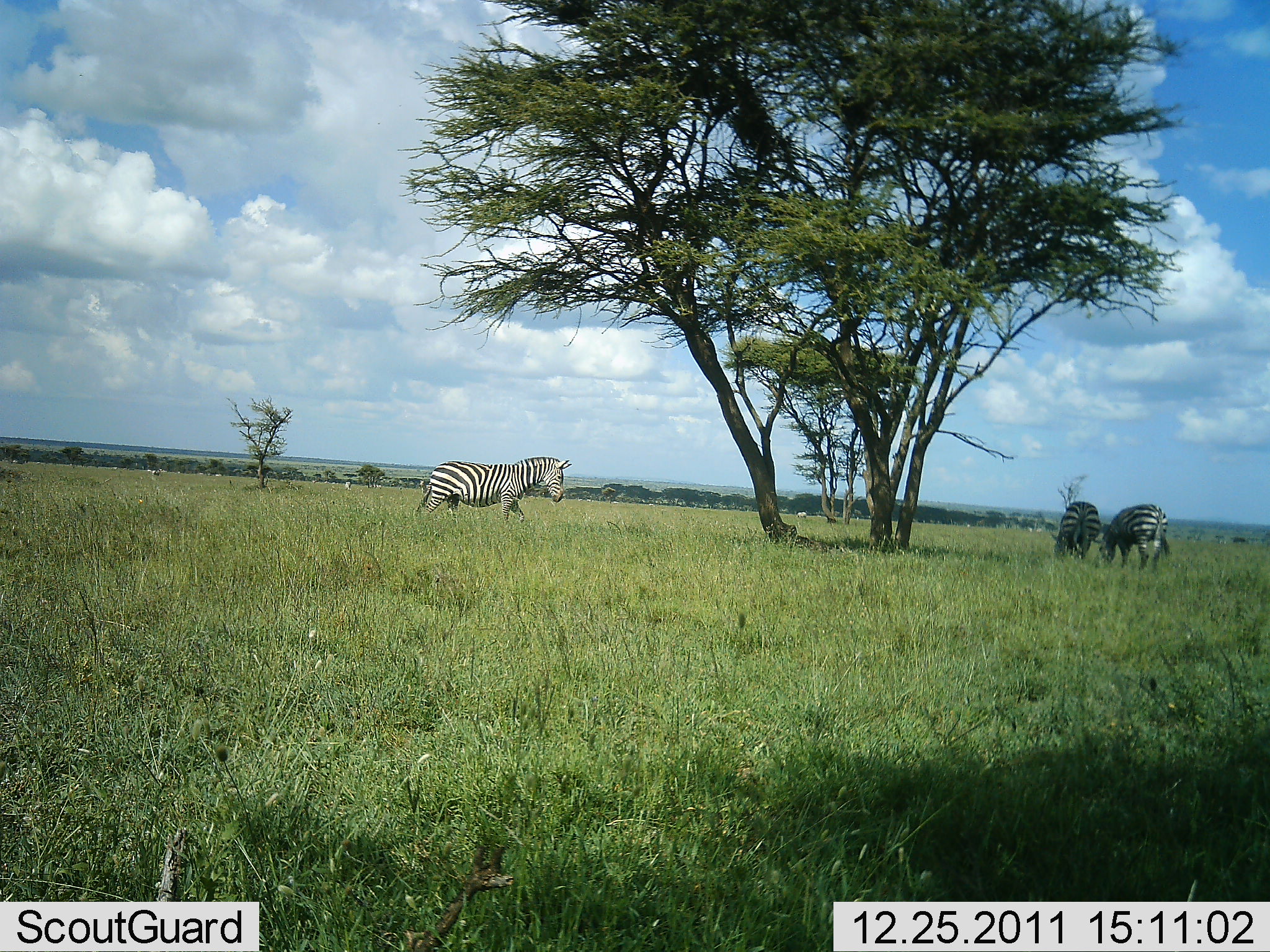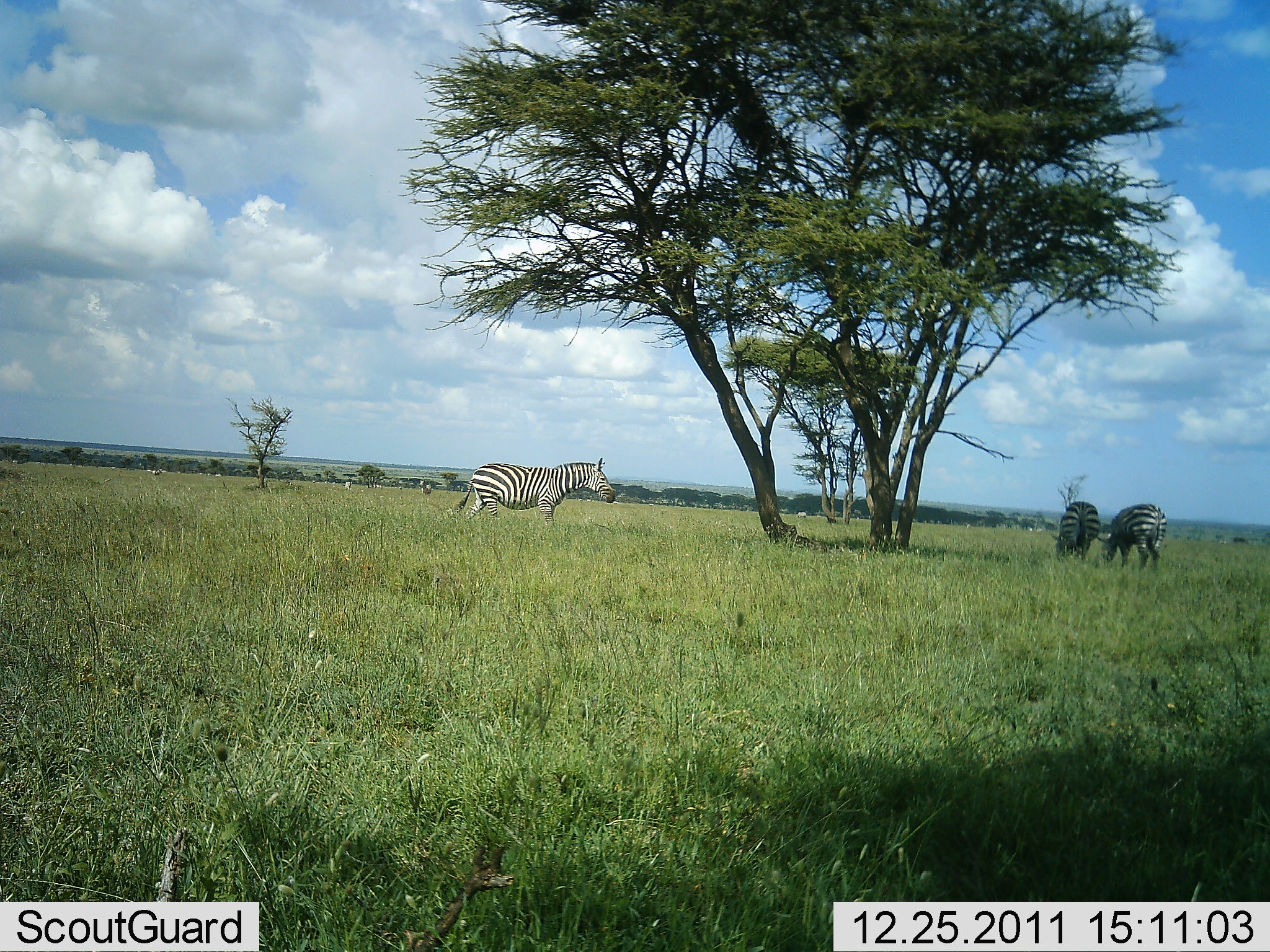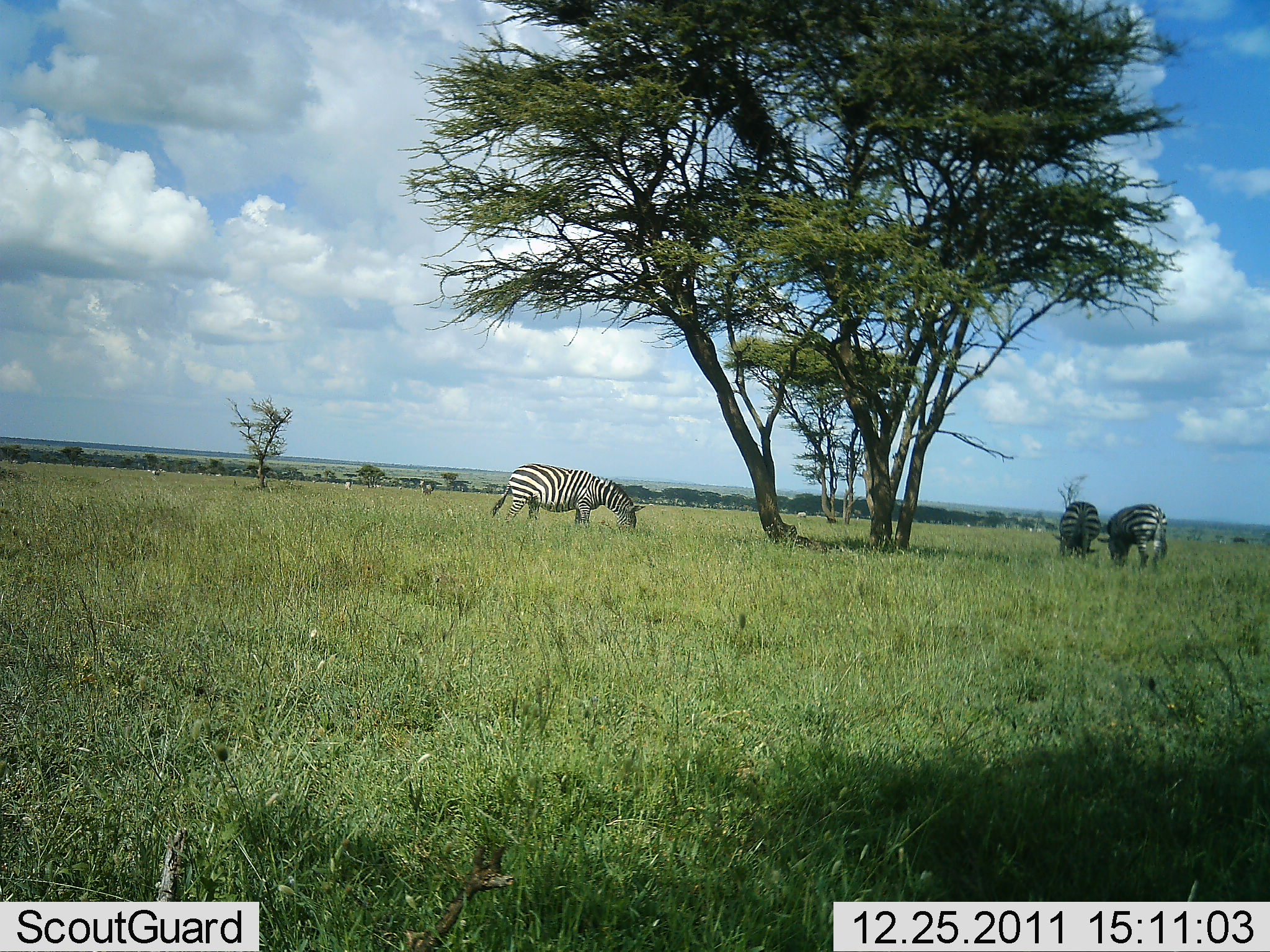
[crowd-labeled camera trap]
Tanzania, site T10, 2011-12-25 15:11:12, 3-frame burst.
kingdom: Animalia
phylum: Chordata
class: Mammalia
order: Perissodactyla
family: Equidae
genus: Equus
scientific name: Equus quagga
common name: plains zebra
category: zebra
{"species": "zebra (plains zebra) (Equus quagga)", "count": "3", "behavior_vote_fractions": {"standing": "42%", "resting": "0%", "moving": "8%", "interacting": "0%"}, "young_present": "0%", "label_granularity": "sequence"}